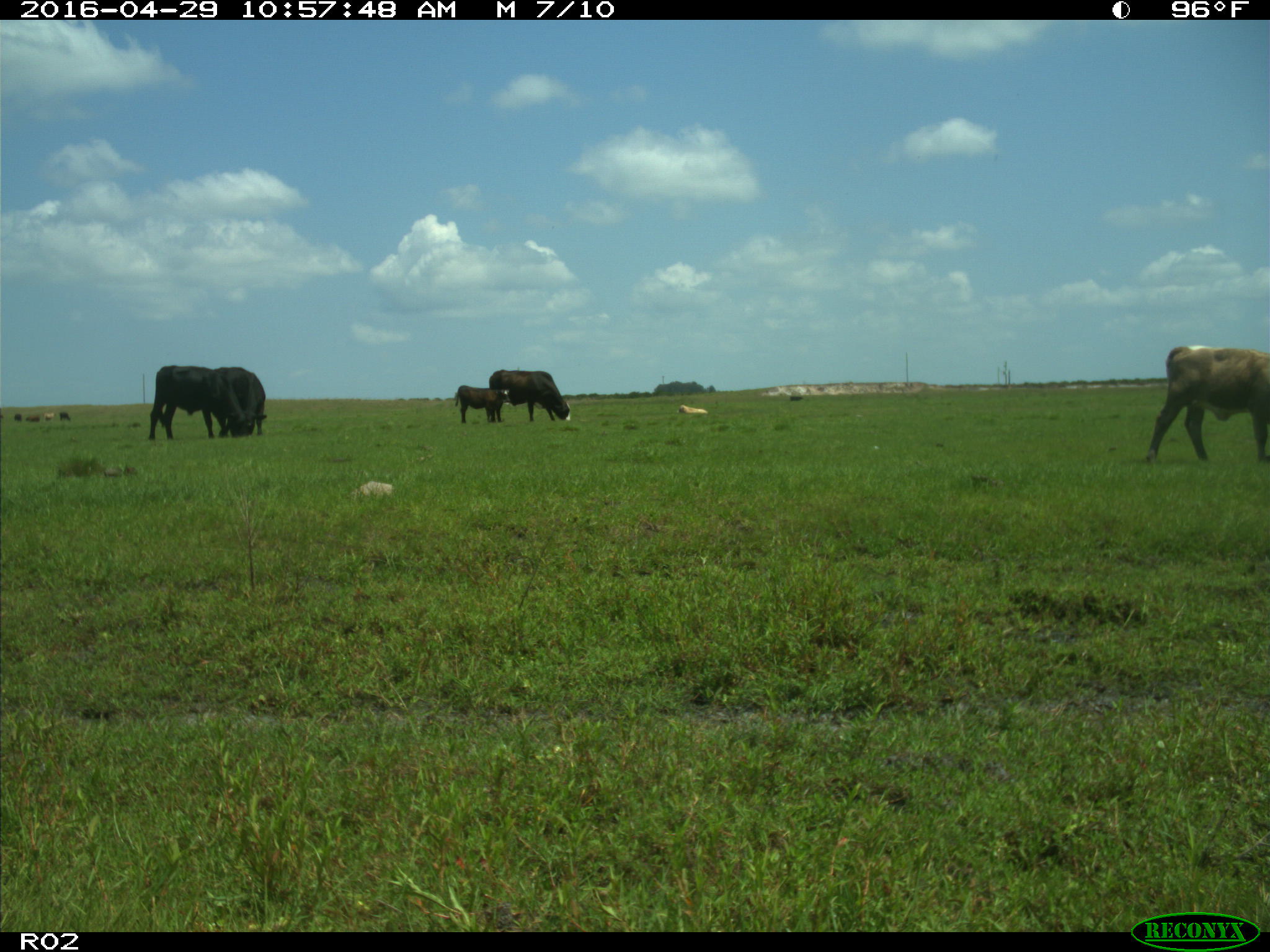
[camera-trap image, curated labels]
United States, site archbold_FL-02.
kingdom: Animalia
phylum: Chordata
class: Mammalia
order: Artiodactyla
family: Bovidae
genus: Bos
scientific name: Bos taurus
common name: domestic cow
Bos taurus (domestic cow).